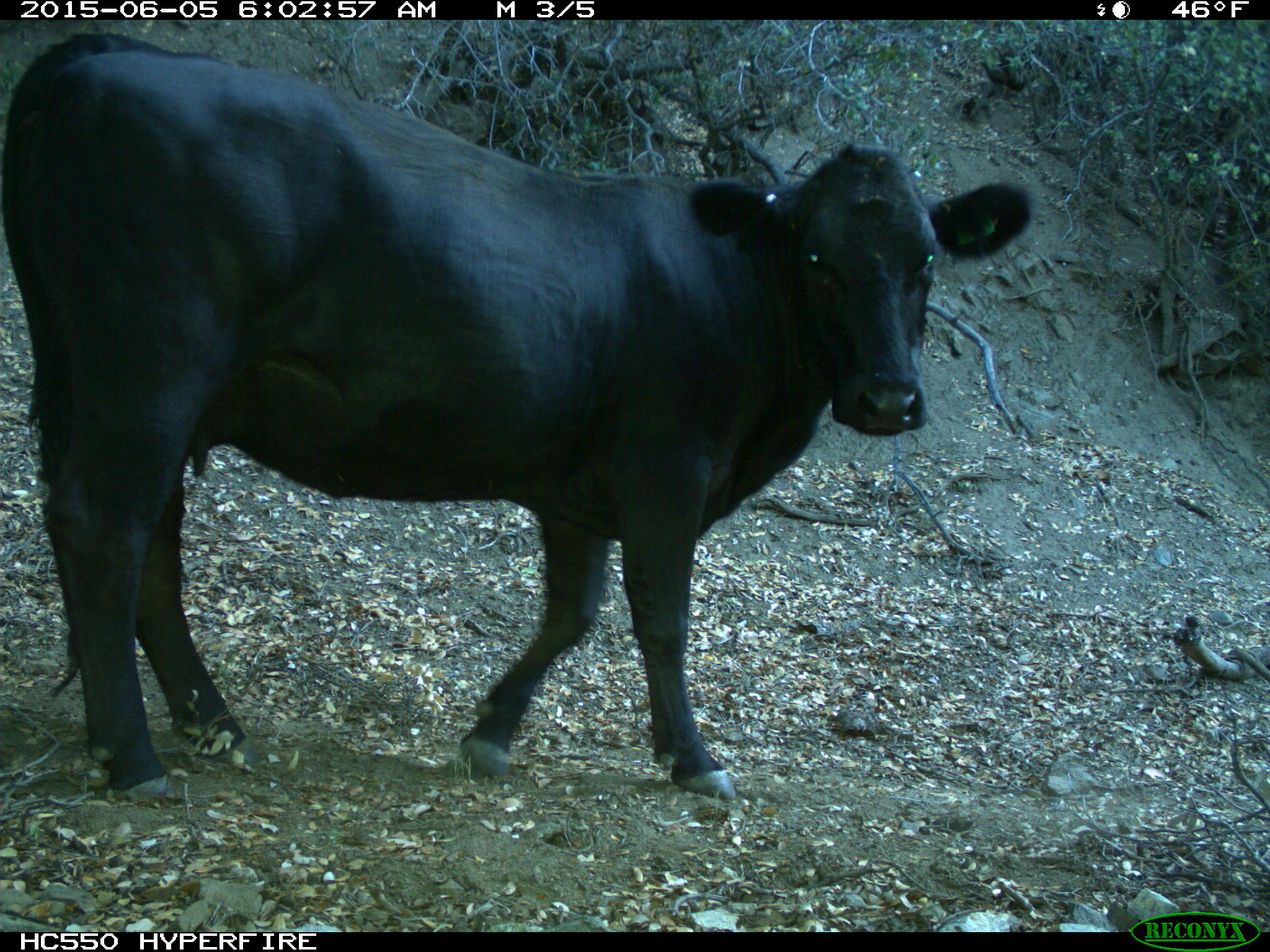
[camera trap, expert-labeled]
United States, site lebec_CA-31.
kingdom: Animalia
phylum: Chordata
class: Mammalia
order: Artiodactyla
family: Bovidae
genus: Bos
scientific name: Bos taurus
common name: domestic cow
Bos taurus (domestic cow).